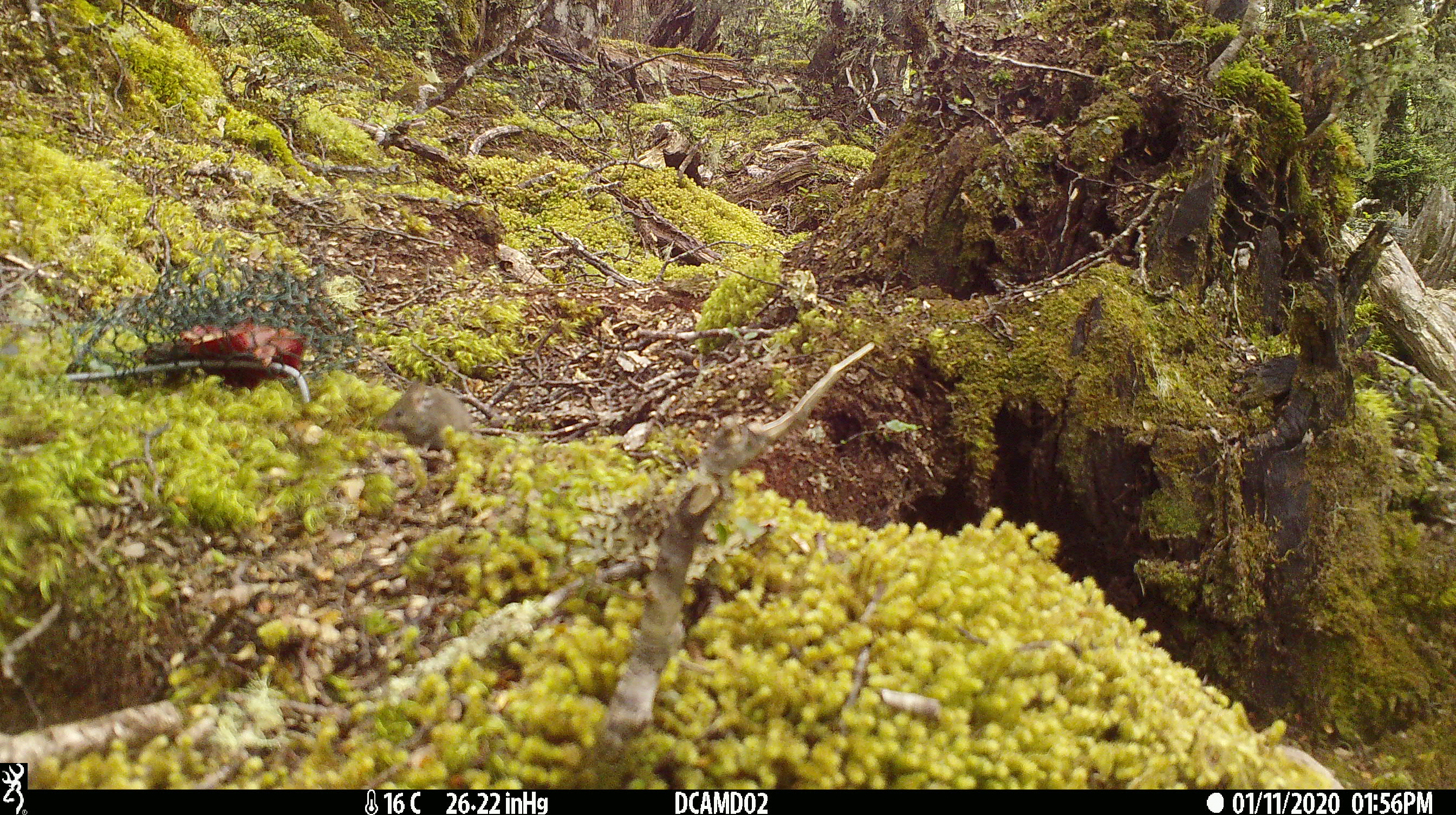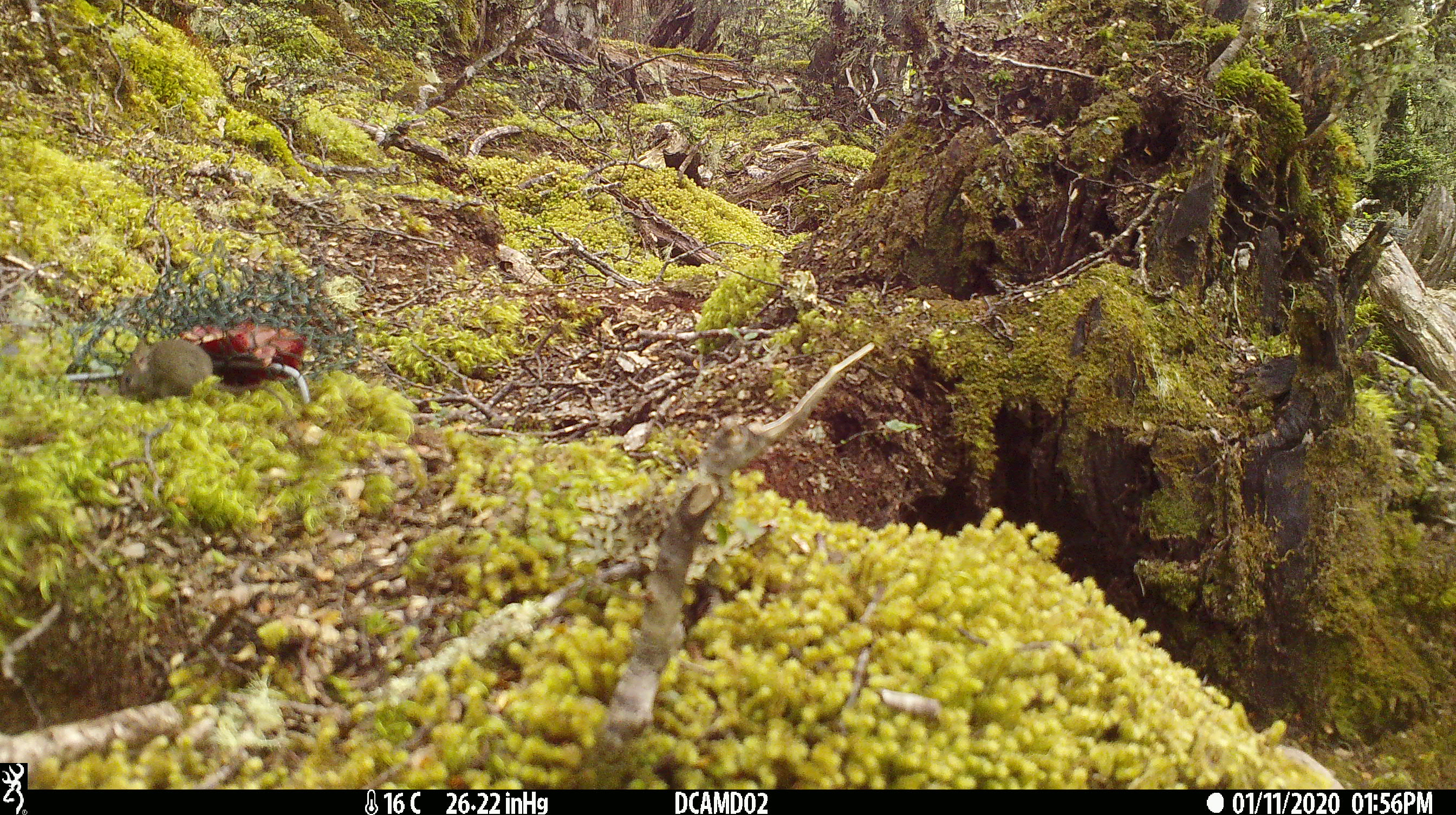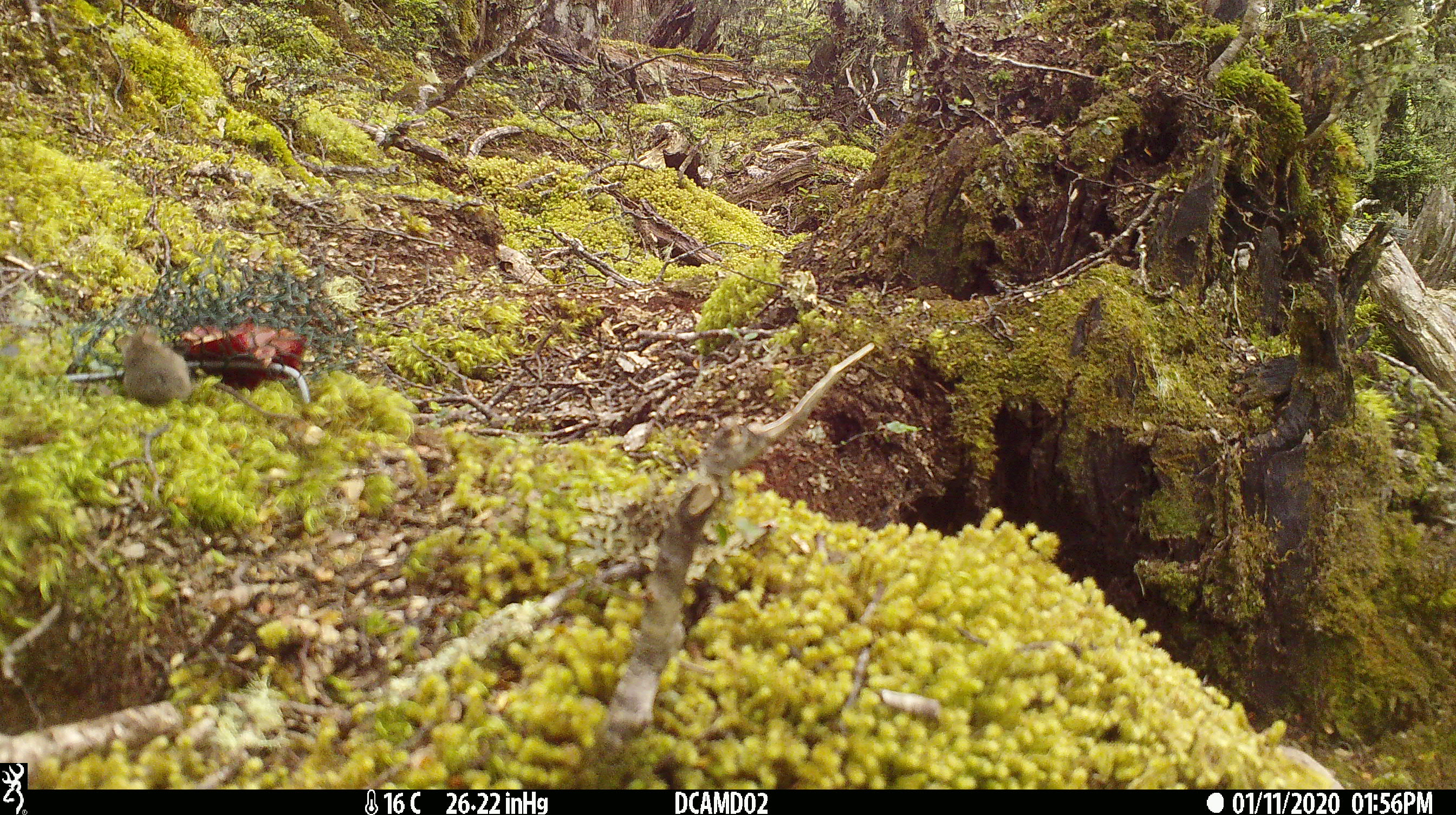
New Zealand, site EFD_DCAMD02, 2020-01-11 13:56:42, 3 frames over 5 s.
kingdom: Animalia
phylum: Chordata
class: Mammalia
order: Rodentia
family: Muridae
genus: Mus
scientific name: Mus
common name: mouse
Mouse (Mus).